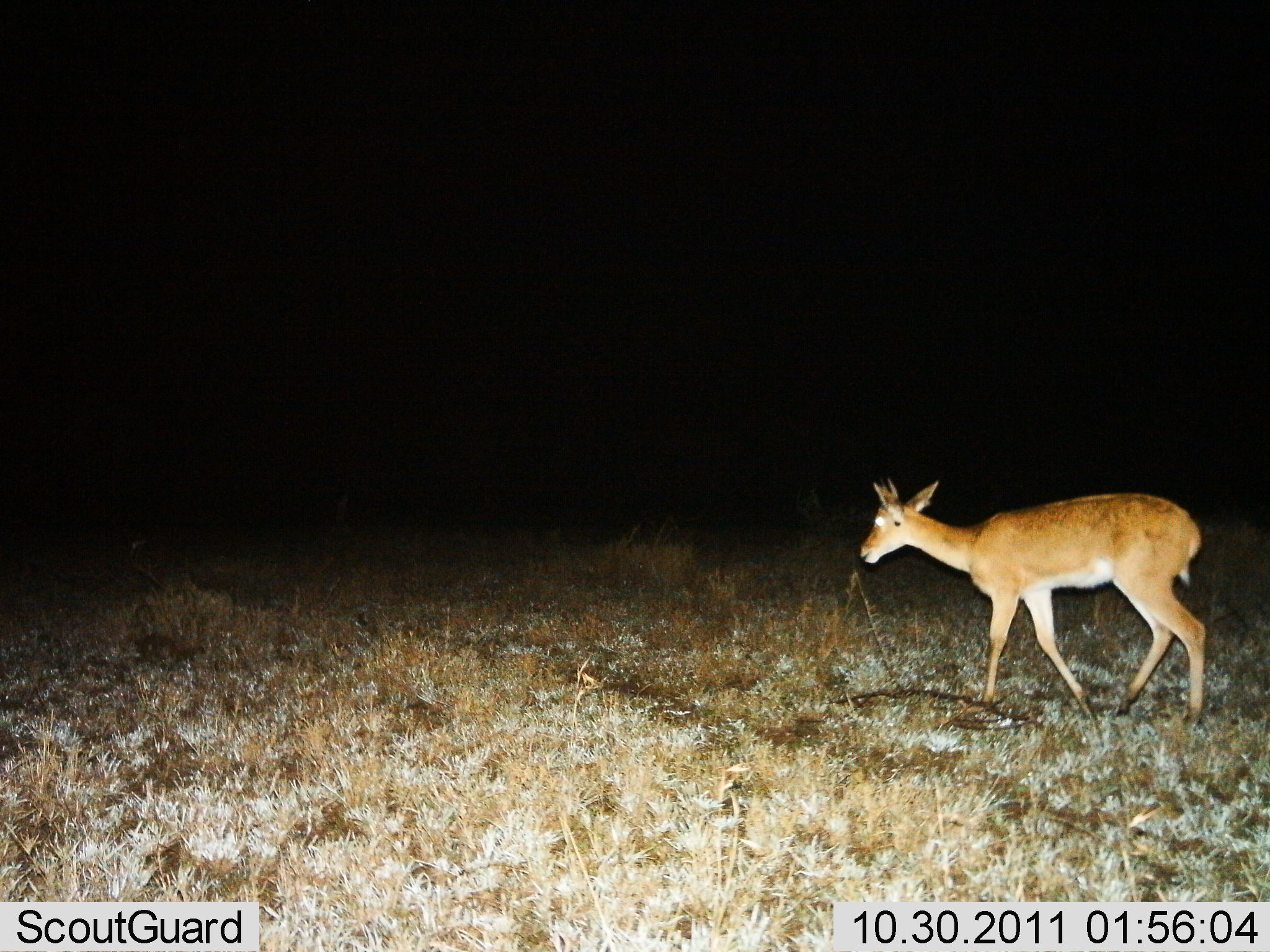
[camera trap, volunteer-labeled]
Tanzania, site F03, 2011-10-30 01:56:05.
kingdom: Animalia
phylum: Chordata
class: Mammalia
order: Artiodactyla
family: Bovidae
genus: Redunca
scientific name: Redunca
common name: reedbuck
Reedbuck (Redunca), count 1. Behavior (volunteer vote fractions): standing 10%, resting 0%, moving 80%, interacting 0%. Young present (vote fraction): 0%. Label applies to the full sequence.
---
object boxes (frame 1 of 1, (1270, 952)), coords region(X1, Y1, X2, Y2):
animal: region(860, 479, 1207, 729)